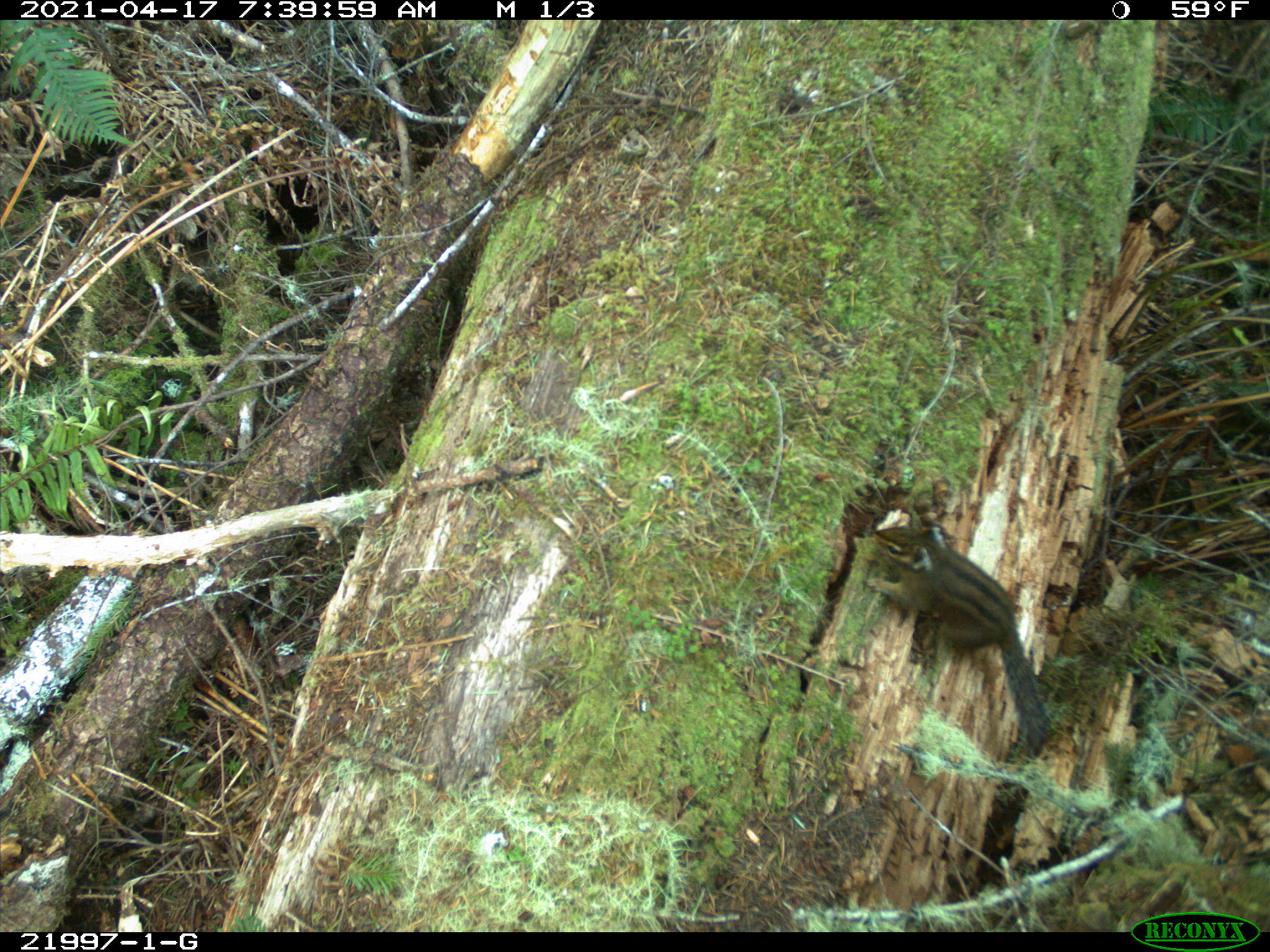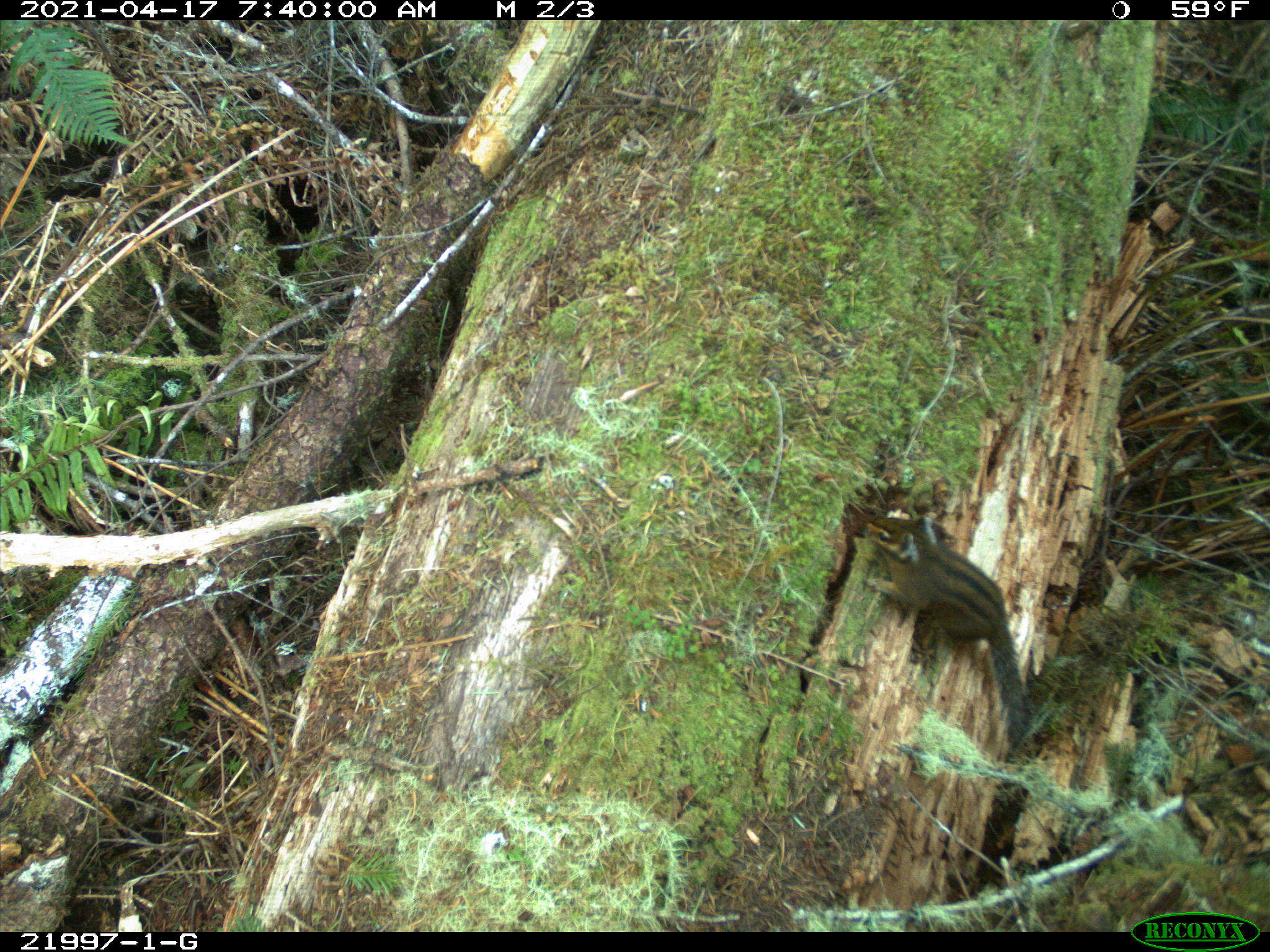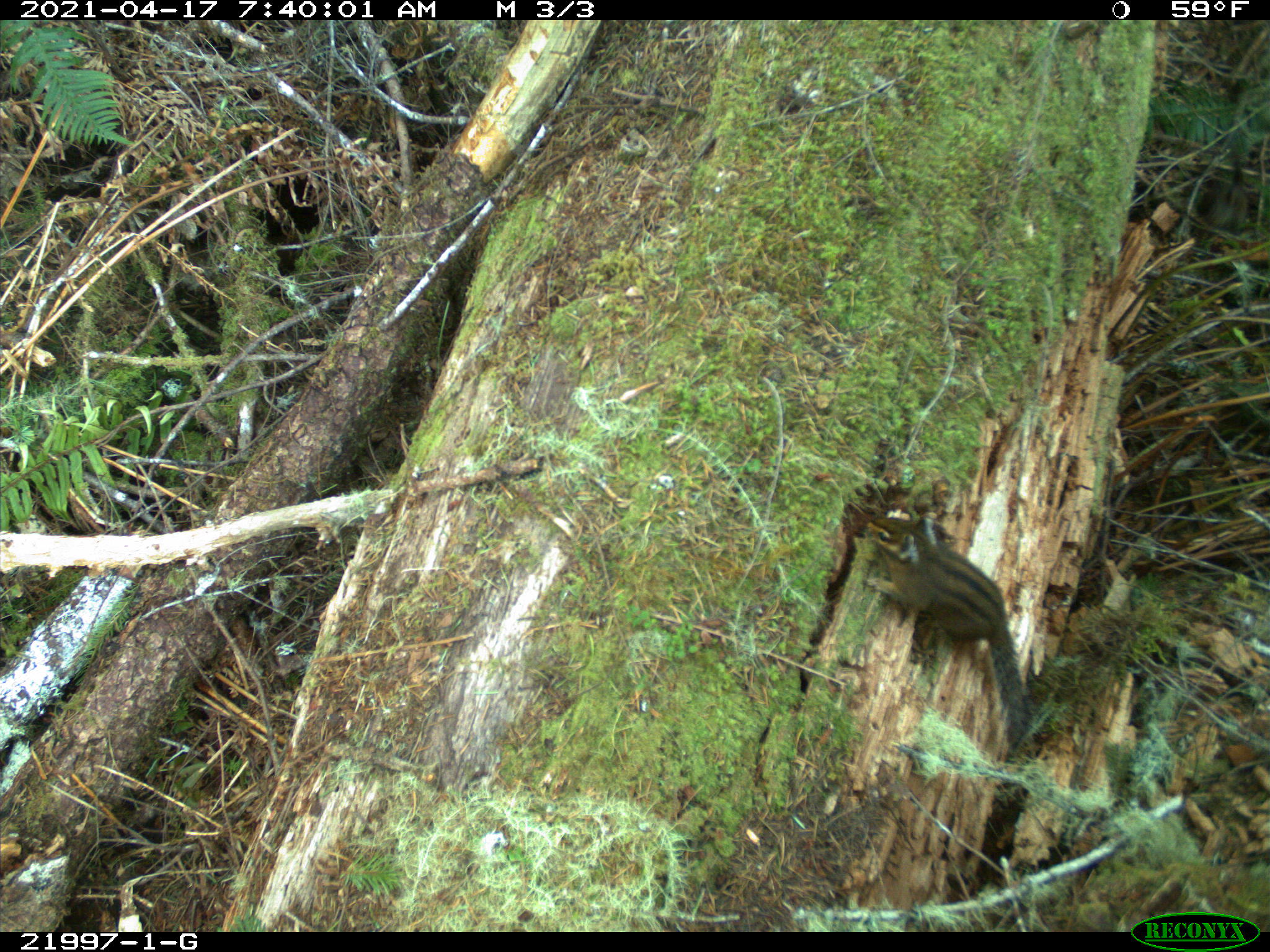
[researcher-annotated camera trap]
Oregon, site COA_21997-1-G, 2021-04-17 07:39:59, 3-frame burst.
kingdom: Animalia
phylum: Chordata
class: Mammalia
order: Rodentia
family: Sciuridae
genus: Neotamias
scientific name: Neotamias townsendii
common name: townsend's chipmunk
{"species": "townsend's chipmunk (Neotamias townsendii)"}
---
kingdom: Animalia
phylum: Chordata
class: Mammalia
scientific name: Mammalia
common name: small mammal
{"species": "small mammal (Mammalia)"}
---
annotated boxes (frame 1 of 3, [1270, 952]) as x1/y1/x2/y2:
townsend's chipmunk: 837/481/1088/789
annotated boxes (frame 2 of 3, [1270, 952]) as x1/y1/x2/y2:
townsend's chipmunk: 837/478/1058/780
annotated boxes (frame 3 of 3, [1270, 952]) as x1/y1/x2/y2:
small mammal: 822/483/1078/782; 1138/129/1265/264